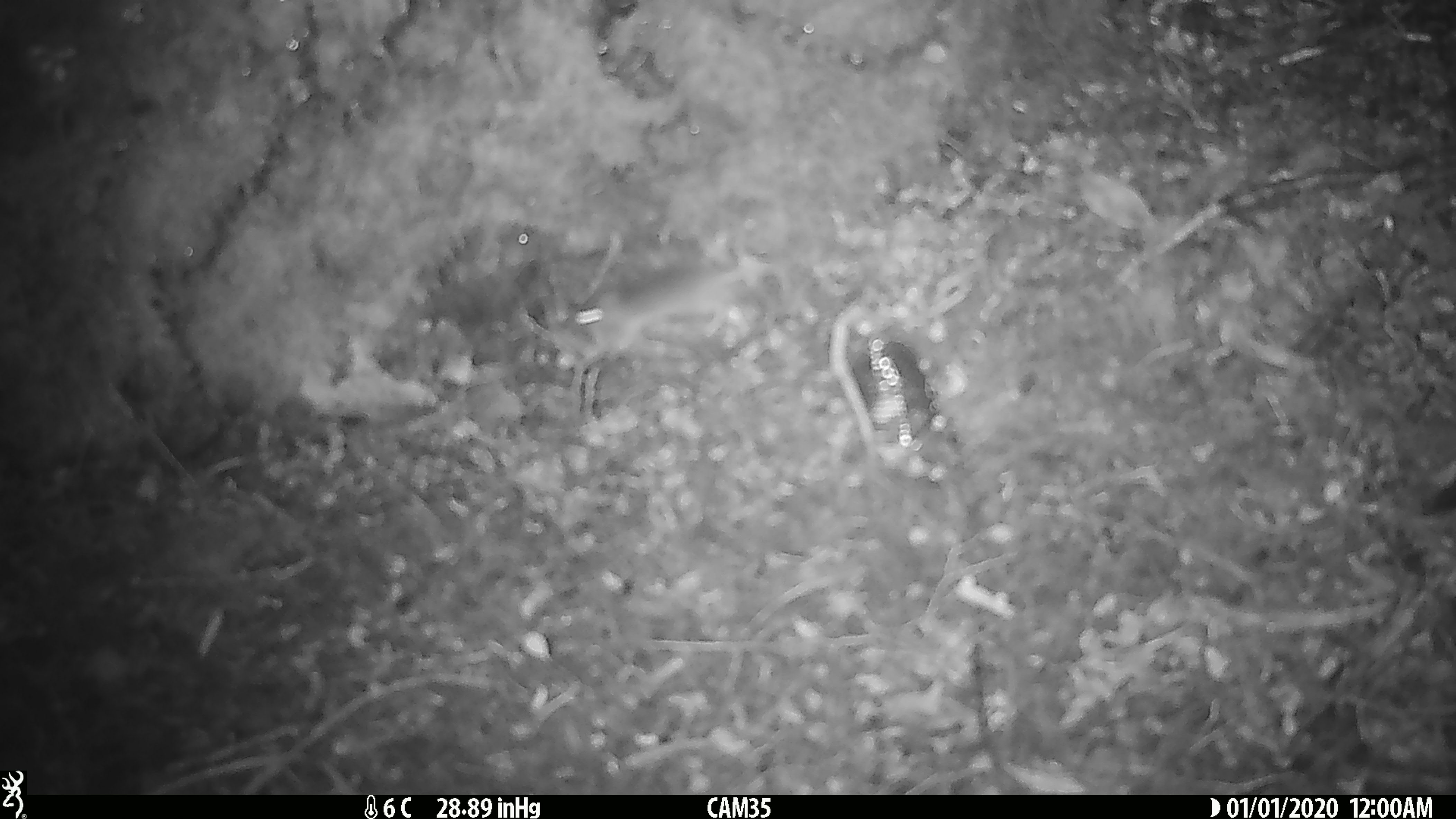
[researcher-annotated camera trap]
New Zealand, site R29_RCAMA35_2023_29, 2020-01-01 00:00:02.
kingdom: Animalia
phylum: Chordata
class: Mammalia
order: Rodentia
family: Muridae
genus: Mus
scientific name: Mus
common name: mouse